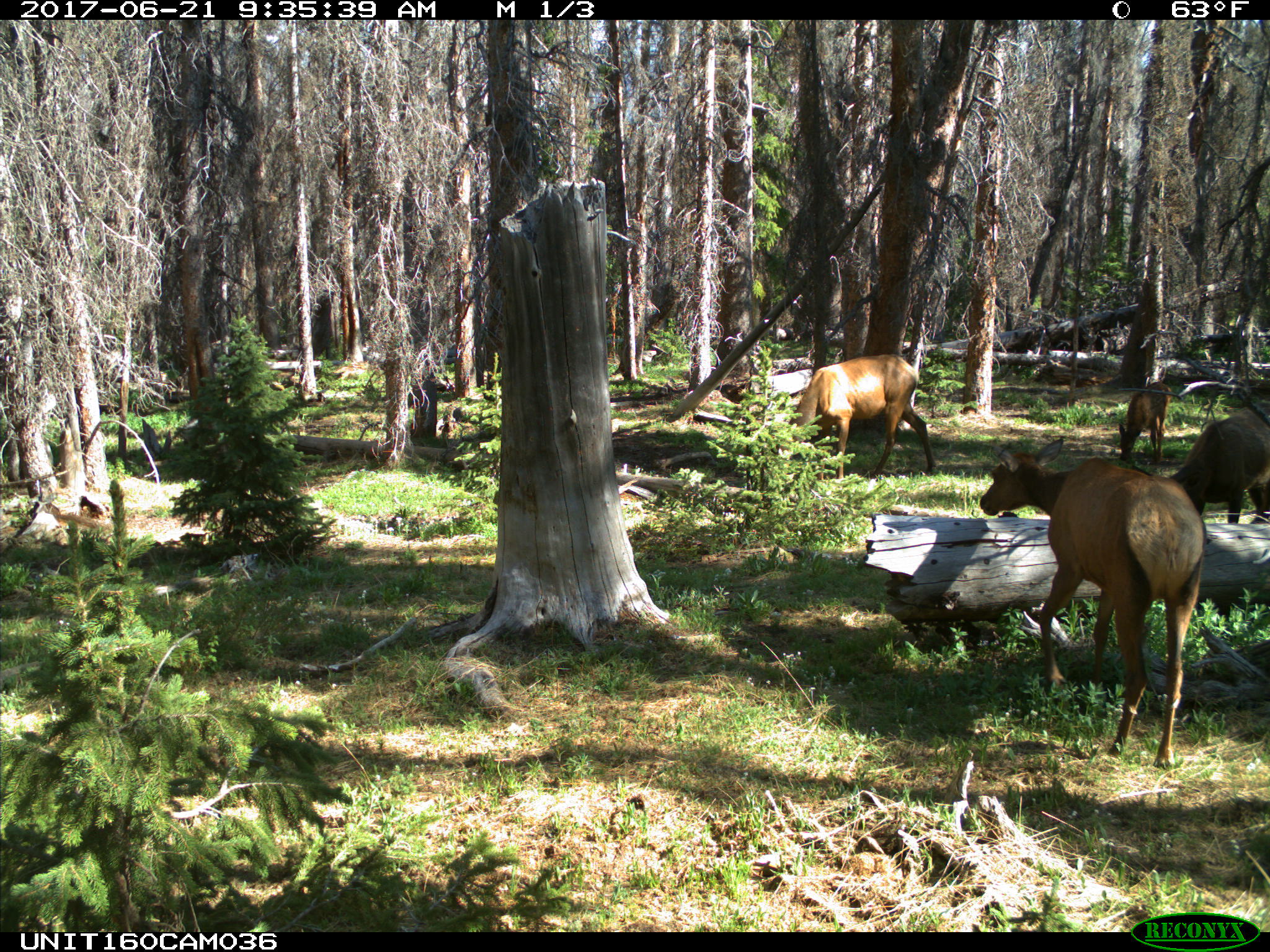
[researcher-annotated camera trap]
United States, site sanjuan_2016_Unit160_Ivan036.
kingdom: Animalia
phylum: Chordata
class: Mammalia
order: Artiodactyla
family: Cervidae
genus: Cervus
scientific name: Cervus elaphus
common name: red deer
Cervus elaphus (red deer).